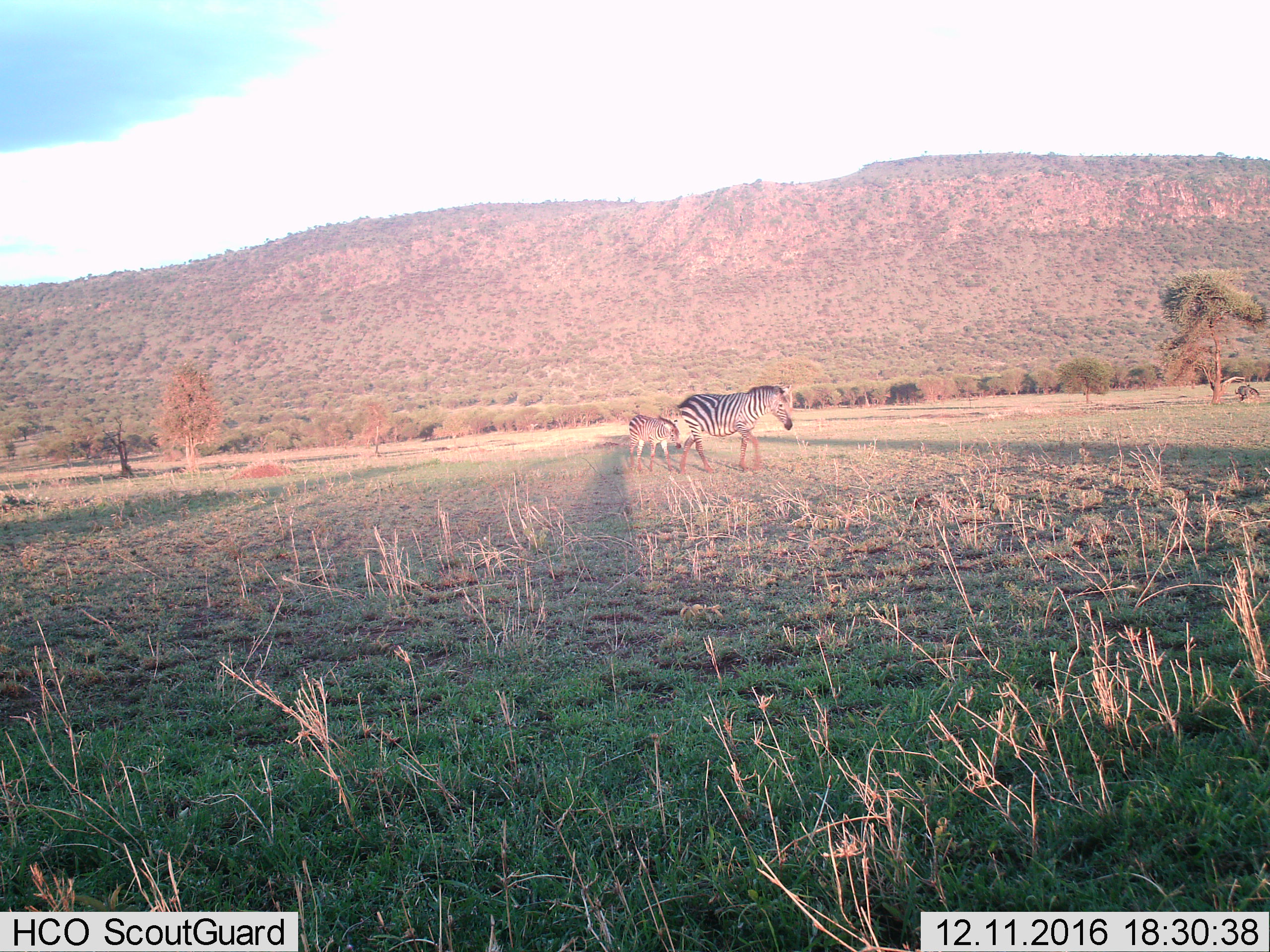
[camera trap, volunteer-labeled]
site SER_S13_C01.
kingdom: Animalia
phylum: Chordata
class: Mammalia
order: Perissodactyla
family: Equidae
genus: Equus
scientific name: Equus quagga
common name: plains zebra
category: zebraplains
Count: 2.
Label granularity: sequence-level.